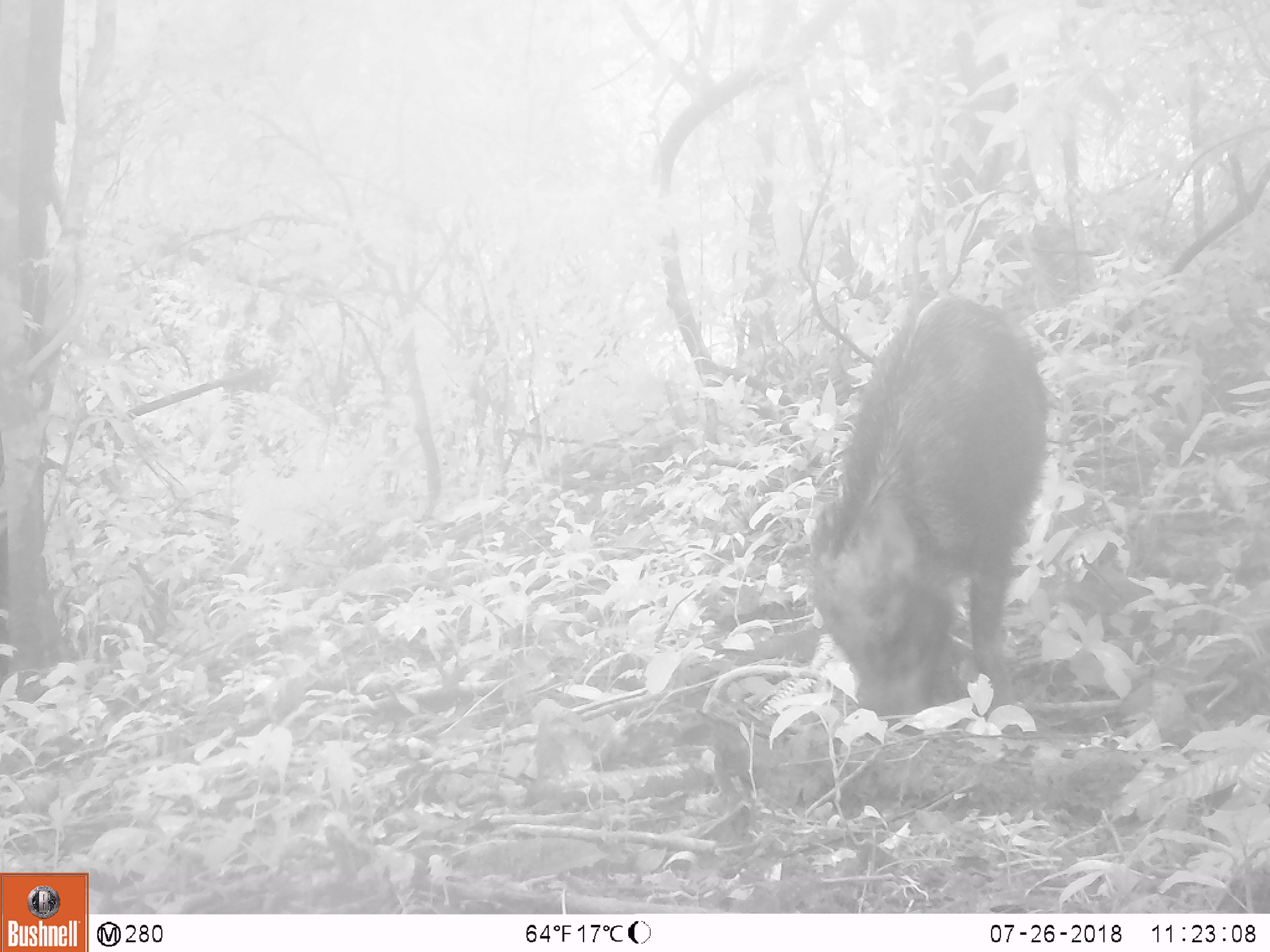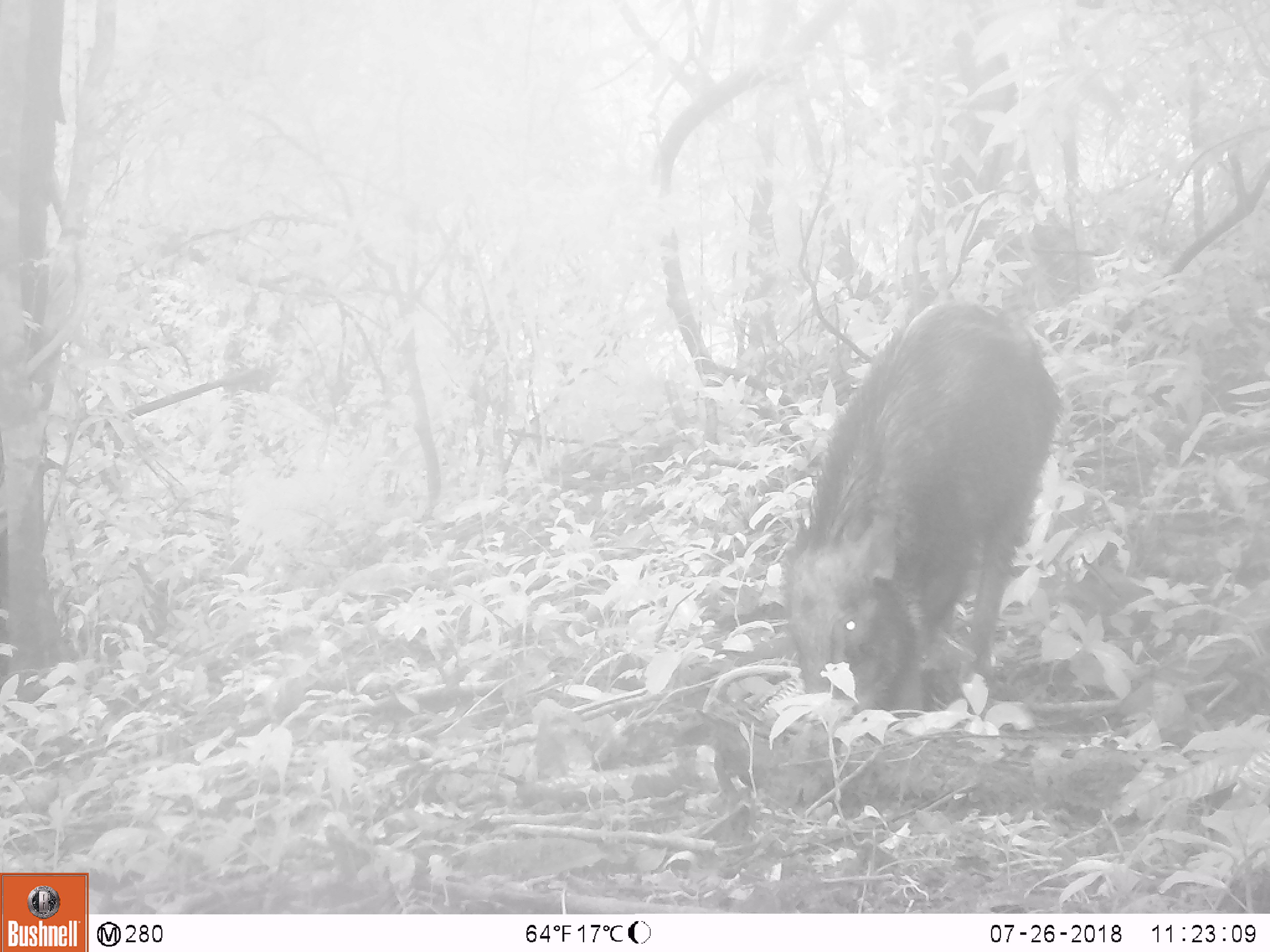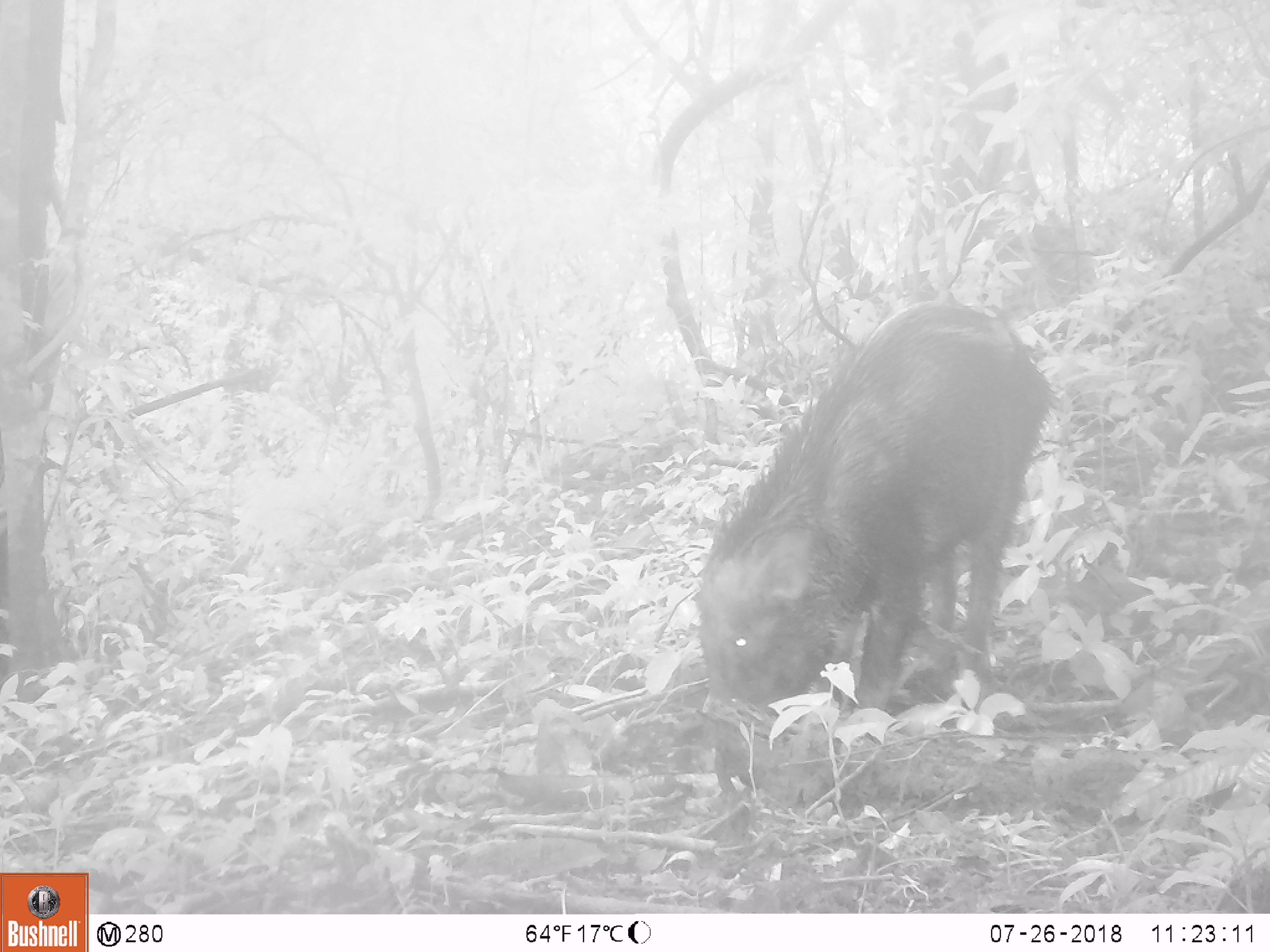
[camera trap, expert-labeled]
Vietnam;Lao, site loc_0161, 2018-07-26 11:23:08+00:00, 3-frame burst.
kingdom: Animalia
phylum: Chordata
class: Mammalia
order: Artiodactyla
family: Suidae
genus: Sus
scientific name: Sus scrofa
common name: eurasian wild pig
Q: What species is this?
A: Eurasian wild pig (Sus scrofa).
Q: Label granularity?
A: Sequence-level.